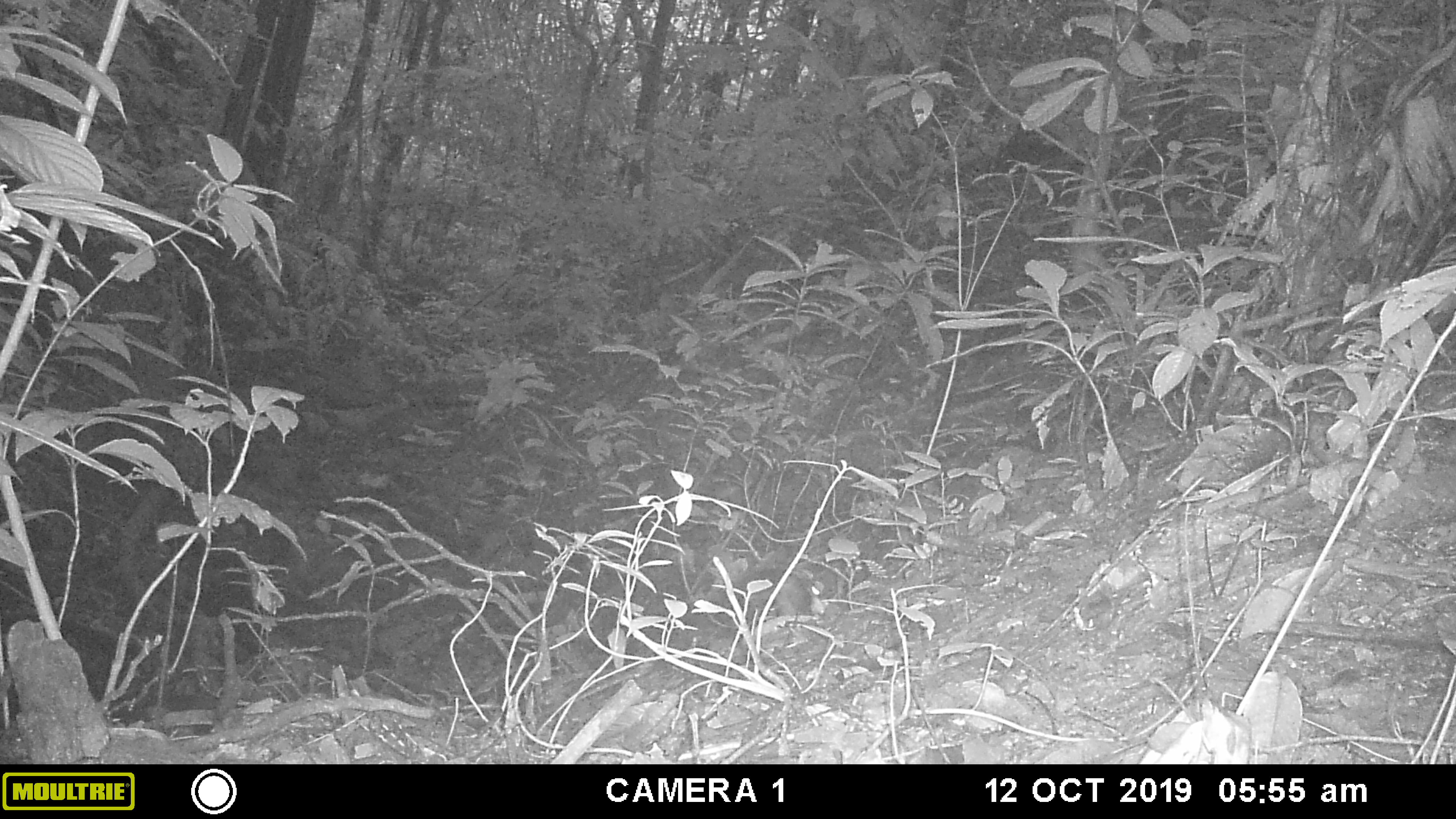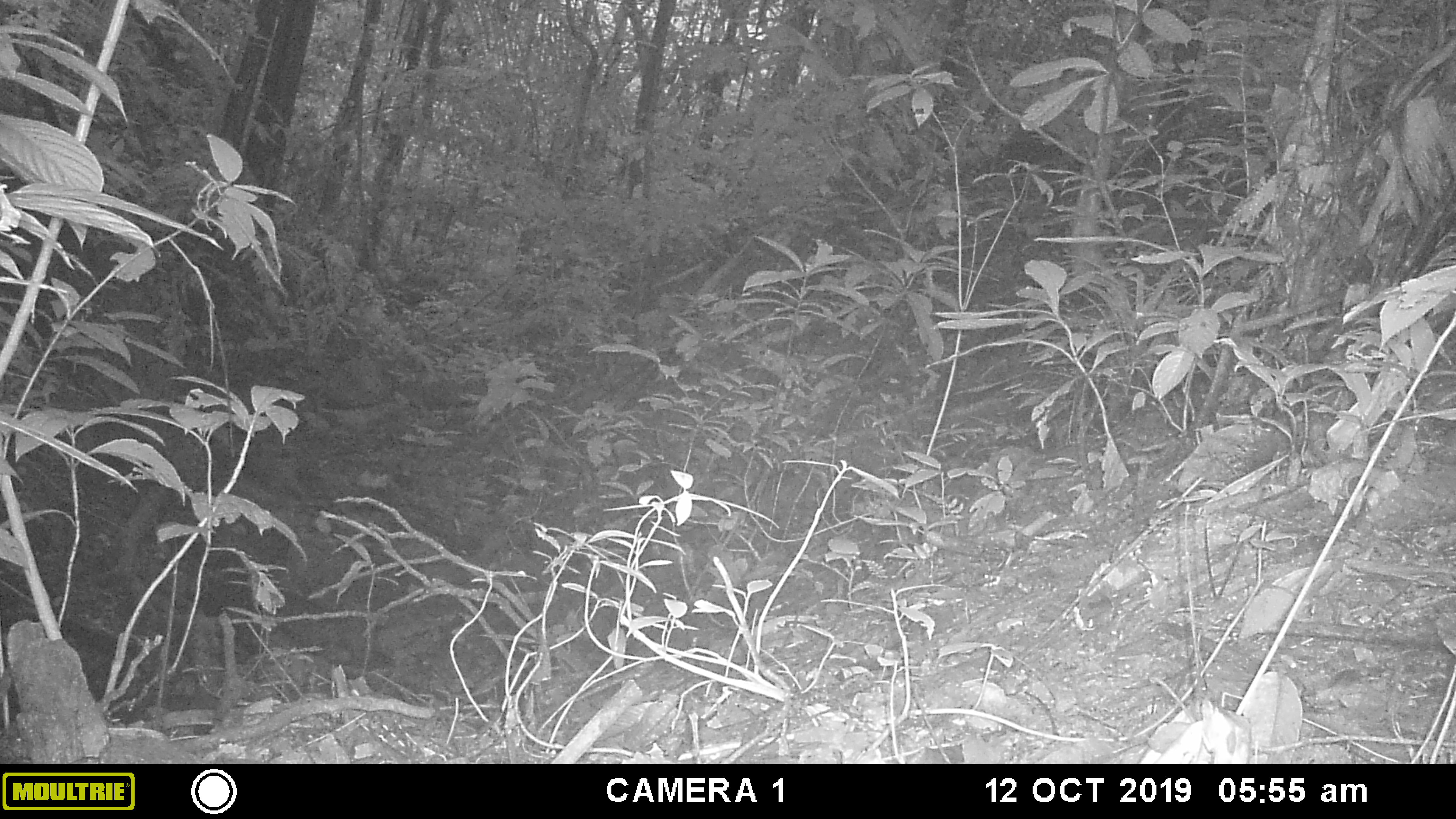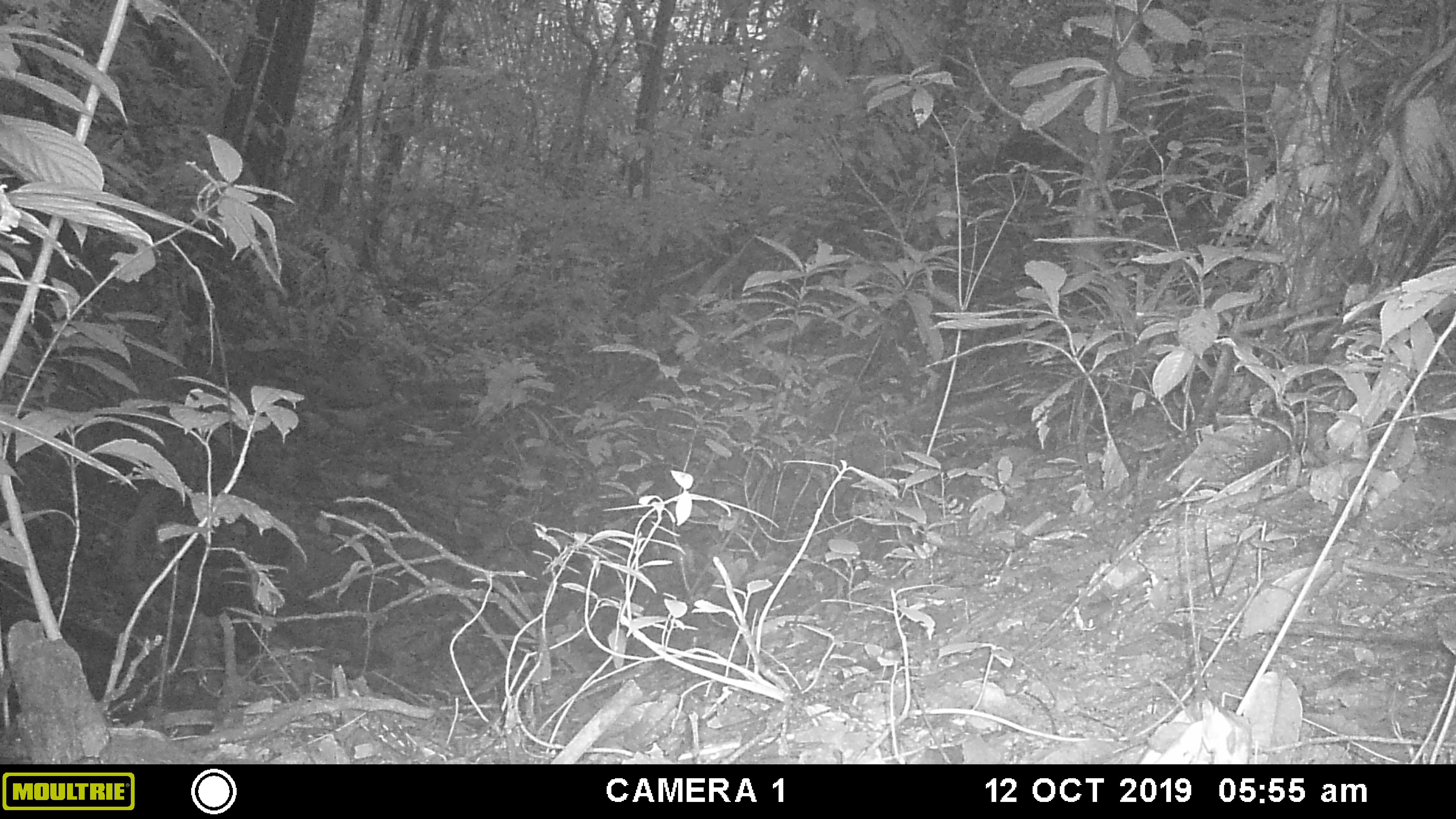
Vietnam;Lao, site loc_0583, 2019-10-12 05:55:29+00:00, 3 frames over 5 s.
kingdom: Animalia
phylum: Chordata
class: Mammalia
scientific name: Mammalia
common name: mammal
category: unidentified small mammal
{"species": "unidentified small mammal (mammal) (Mammalia)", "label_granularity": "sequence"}